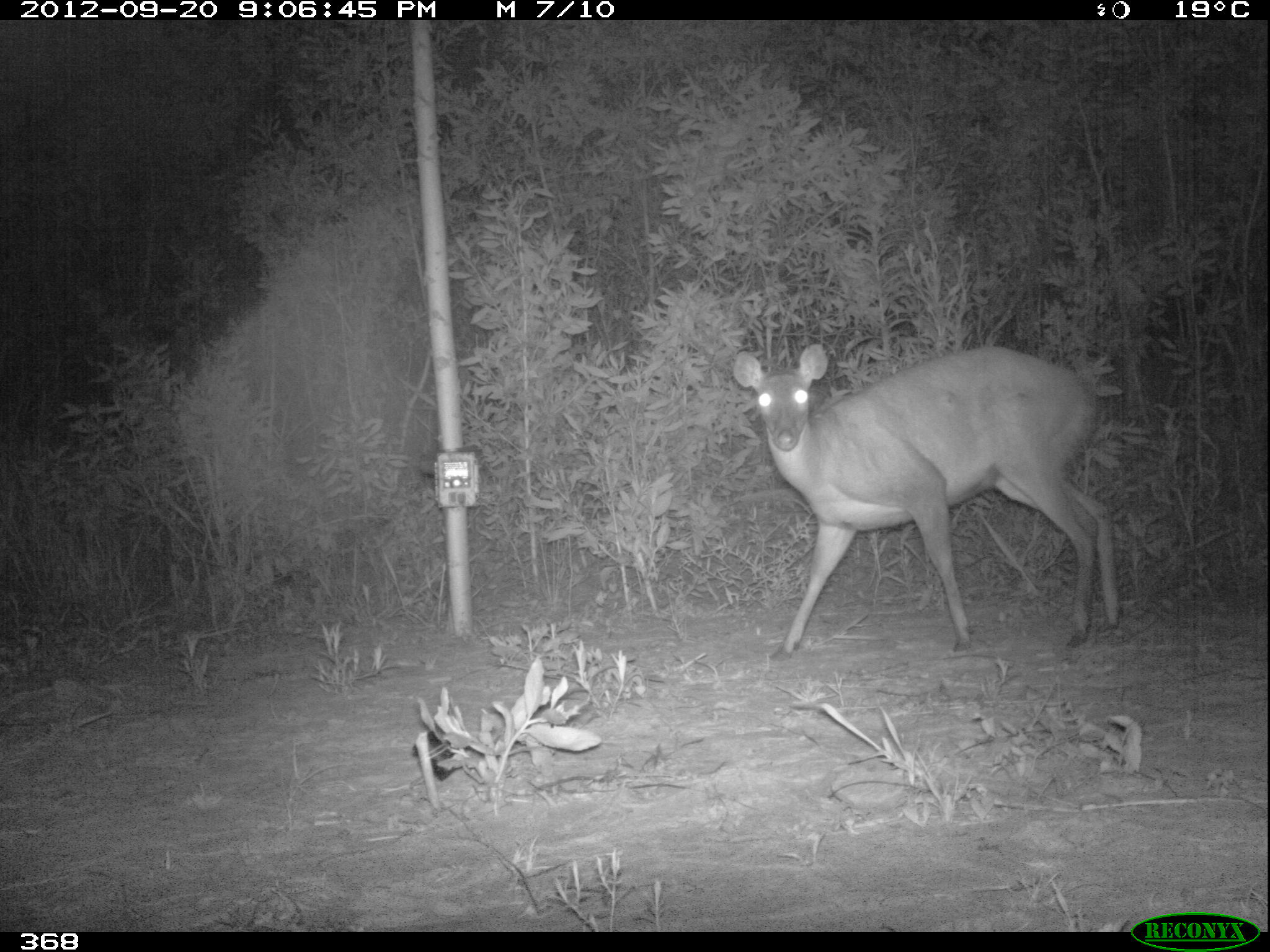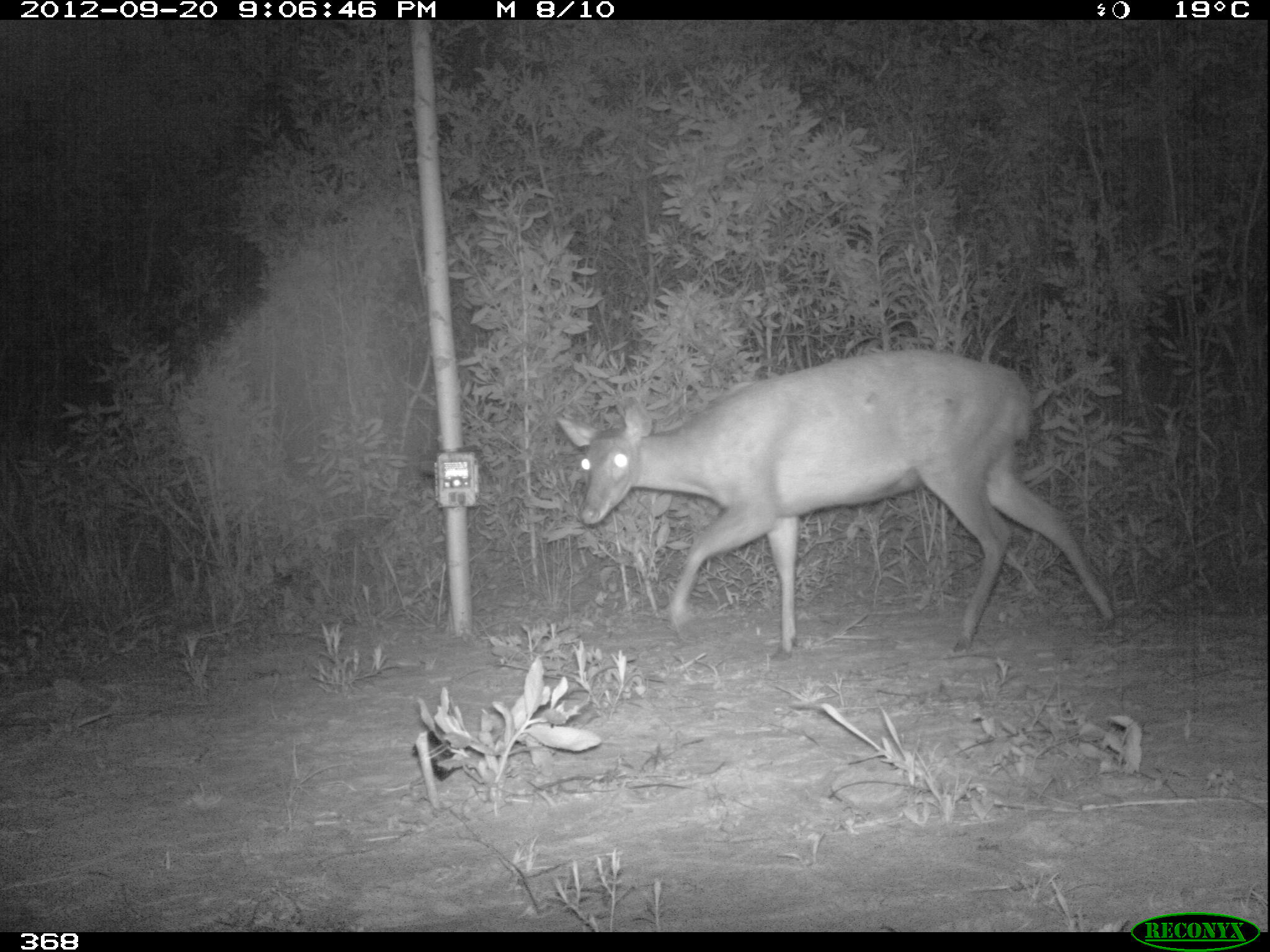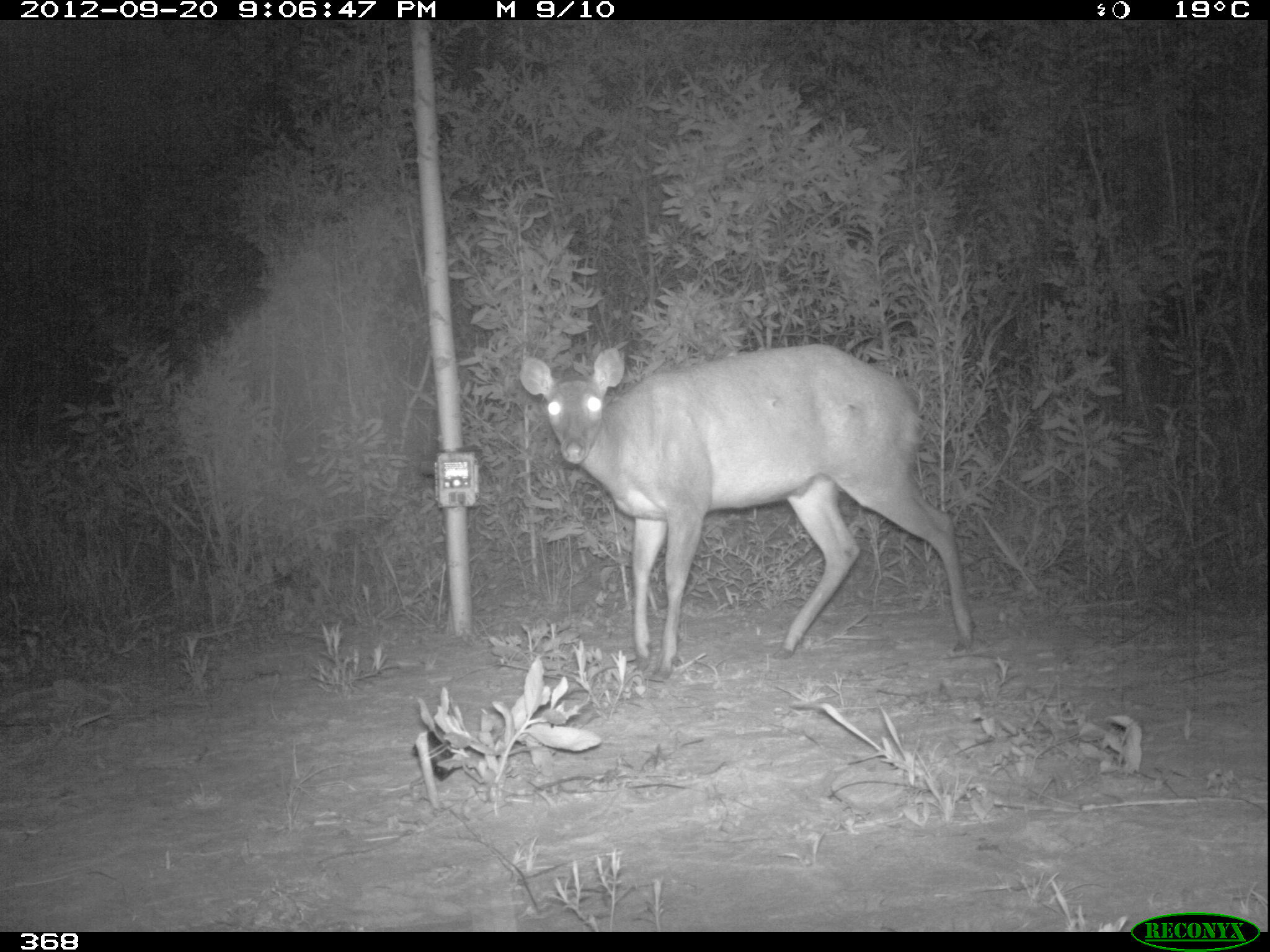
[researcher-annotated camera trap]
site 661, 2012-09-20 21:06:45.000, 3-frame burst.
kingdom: Animalia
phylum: Chordata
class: Mammalia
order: Artiodactyla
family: Cervidae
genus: Mazama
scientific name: Mazama americana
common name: red brocket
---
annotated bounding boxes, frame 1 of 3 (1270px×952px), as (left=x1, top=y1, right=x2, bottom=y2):
mazama americana: (left=729, top=340, right=1121, bottom=661)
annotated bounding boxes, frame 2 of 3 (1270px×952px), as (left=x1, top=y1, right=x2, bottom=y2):
mazama americana: (left=553, top=347, right=1115, bottom=659)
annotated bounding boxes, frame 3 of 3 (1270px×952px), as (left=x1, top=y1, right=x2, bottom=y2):
mazama americana: (left=519, top=345, right=979, bottom=680)